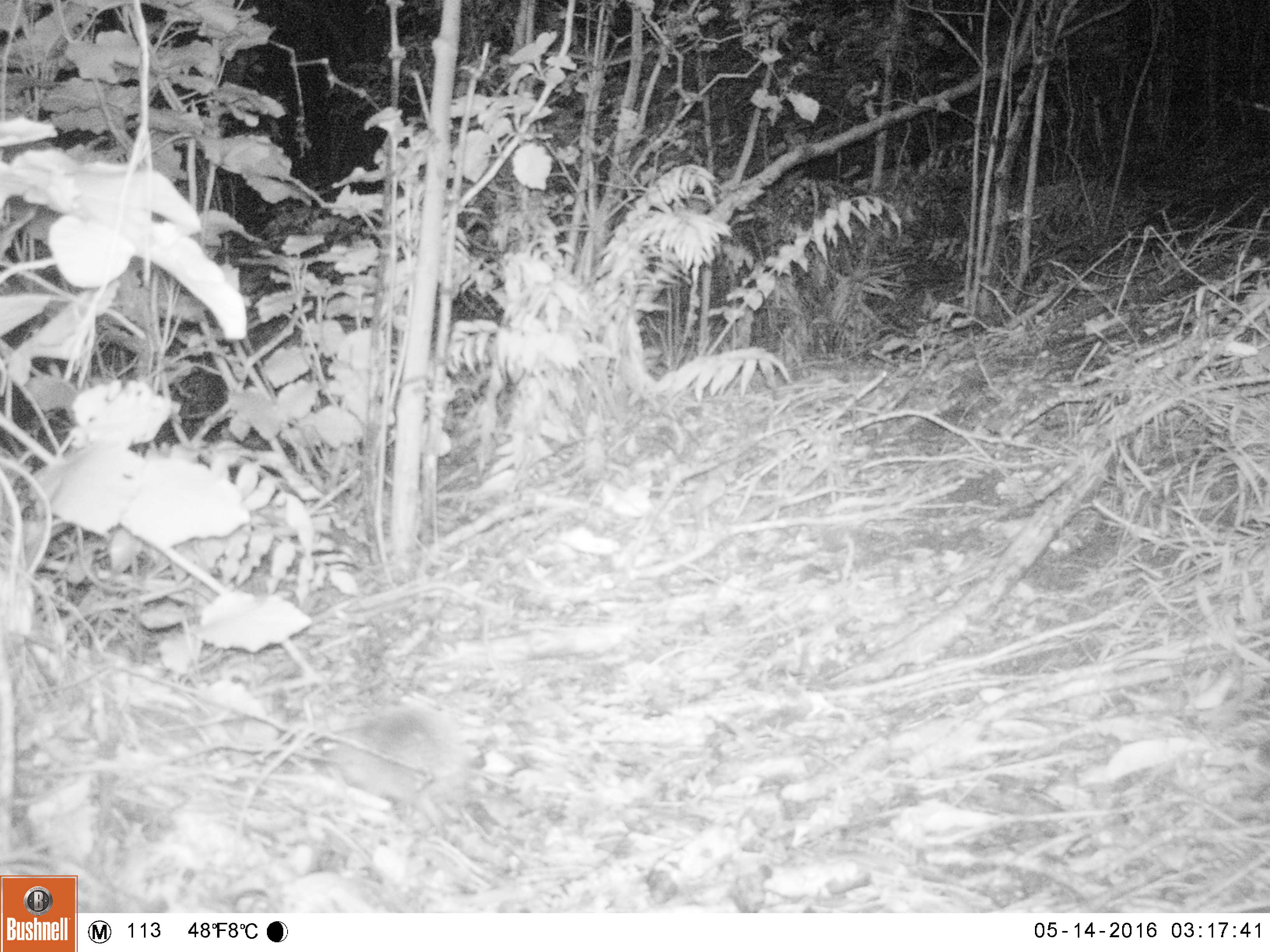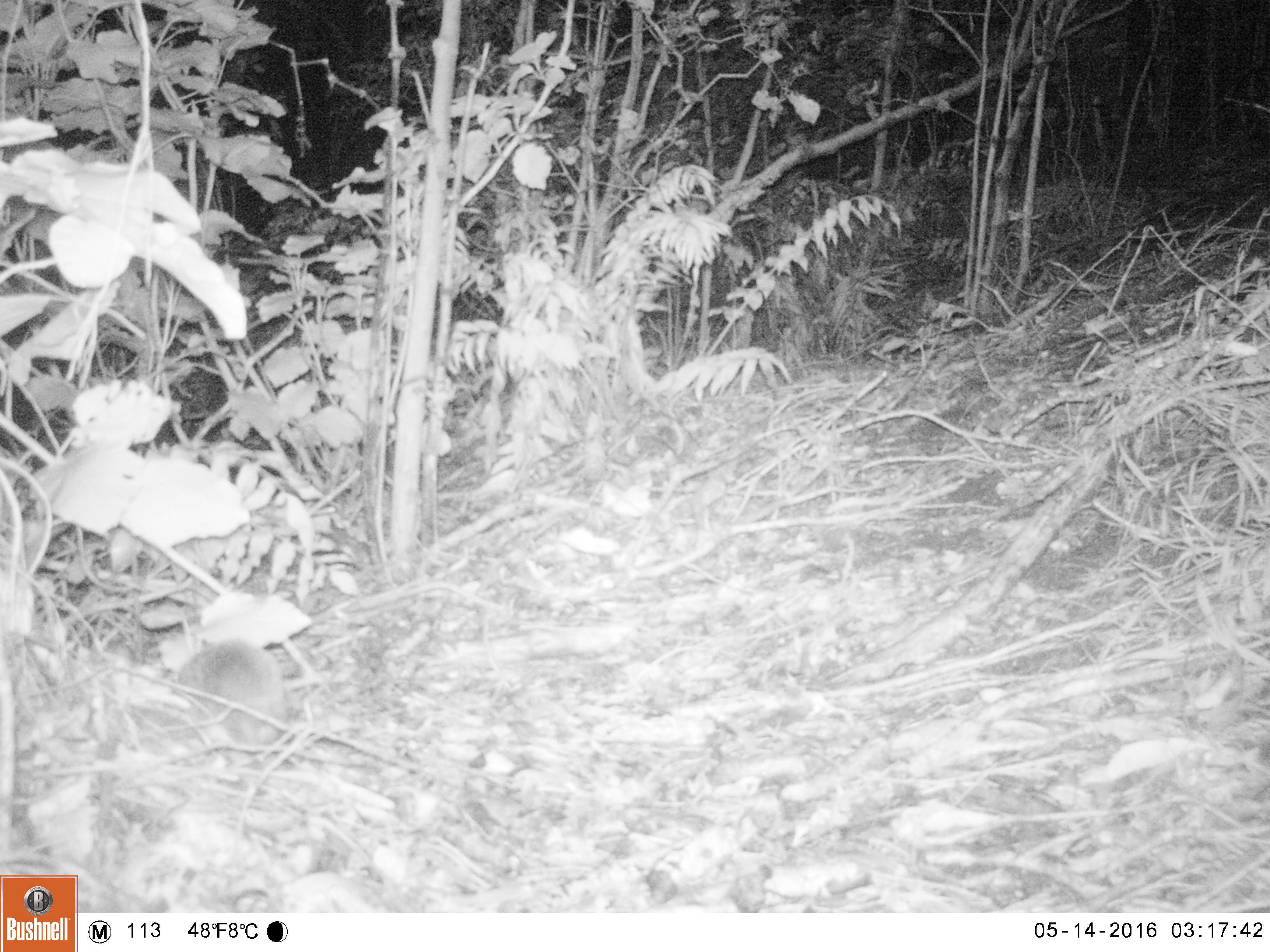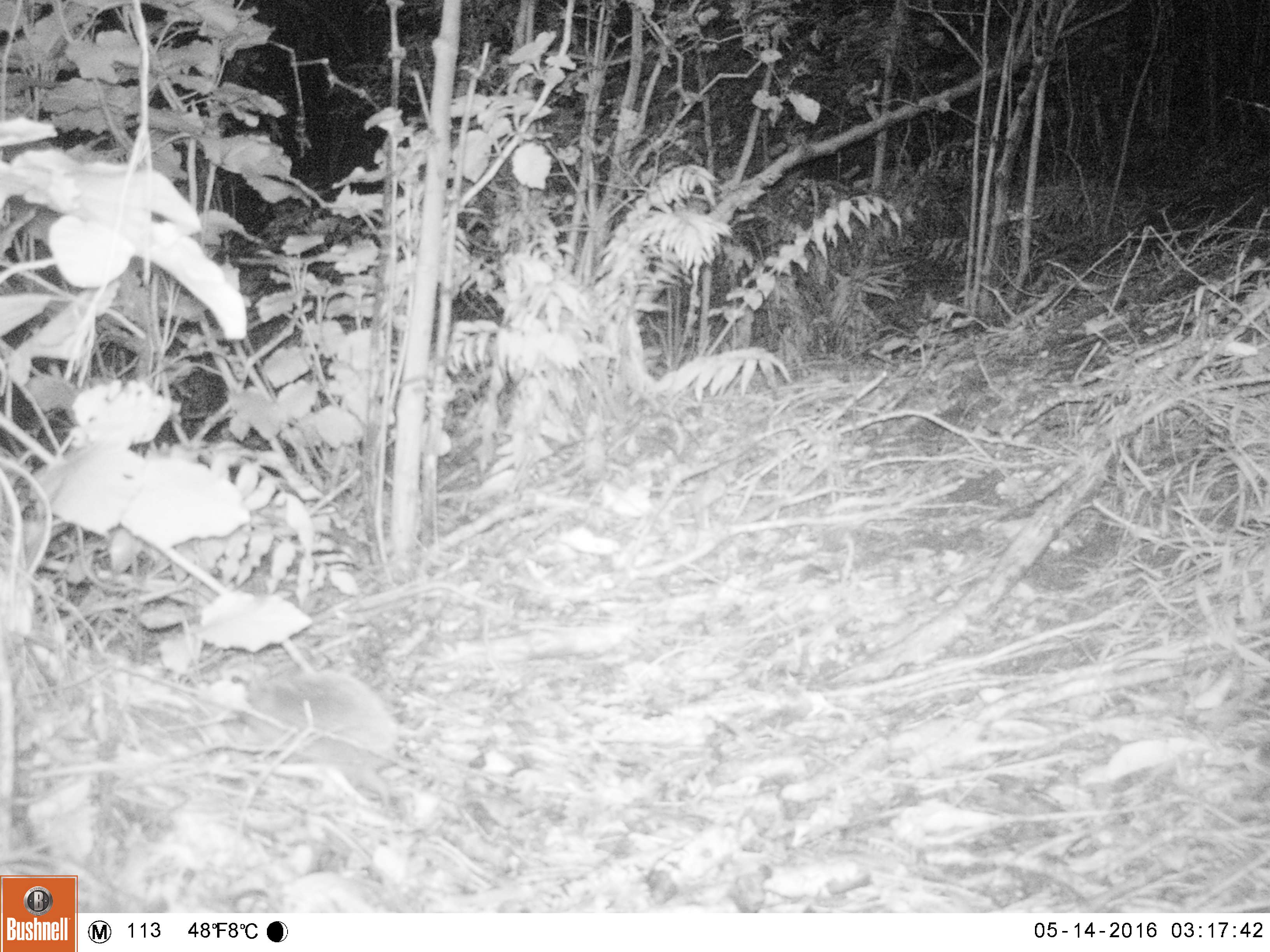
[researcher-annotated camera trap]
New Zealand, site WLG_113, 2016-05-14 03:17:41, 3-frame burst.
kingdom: Animalia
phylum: Chordata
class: Mammalia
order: Eulipotyphla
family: Erinaceidae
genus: Erinaceus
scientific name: Erinaceus europaeus europaeus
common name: european hedgehog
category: hedgehog